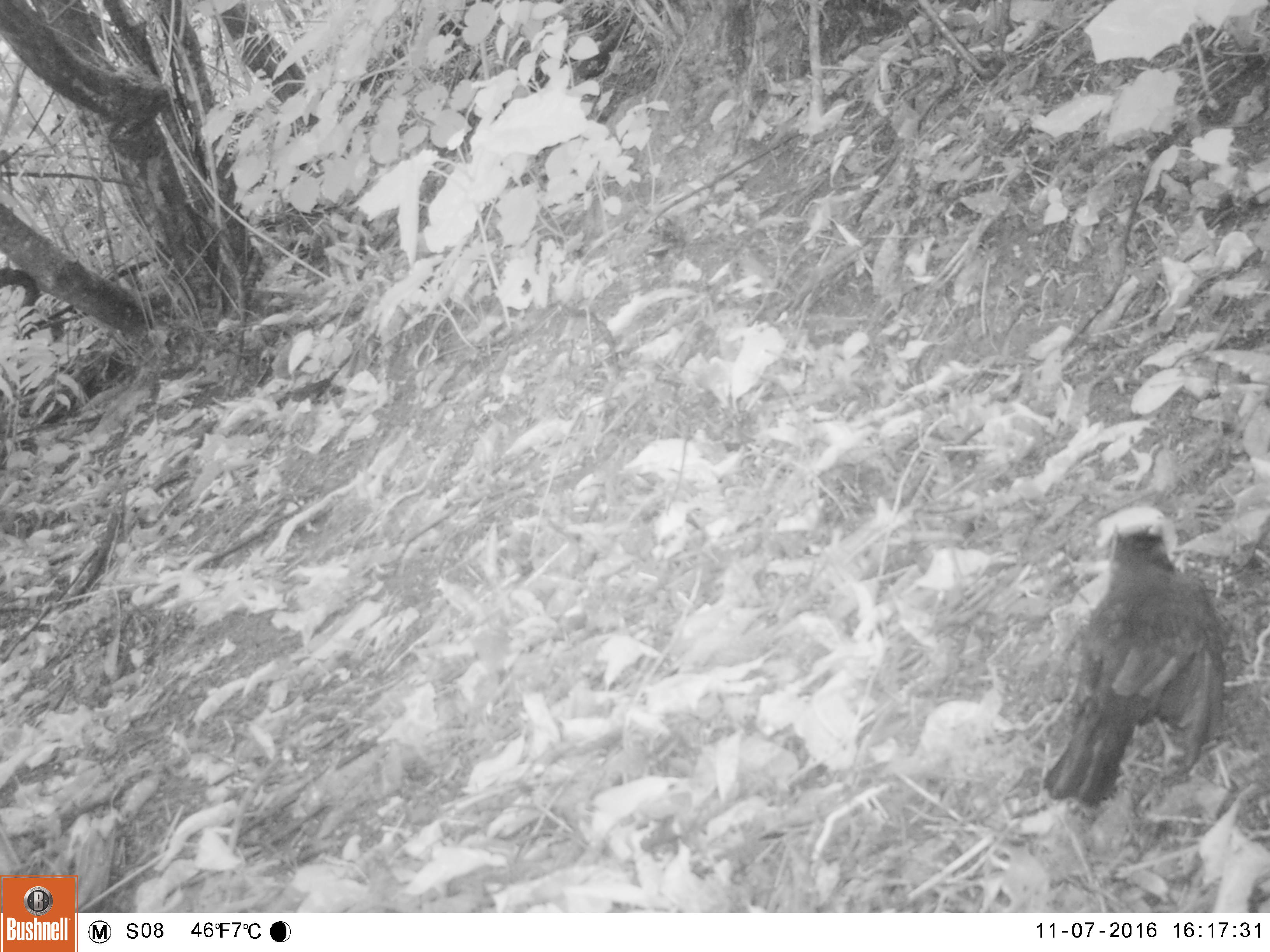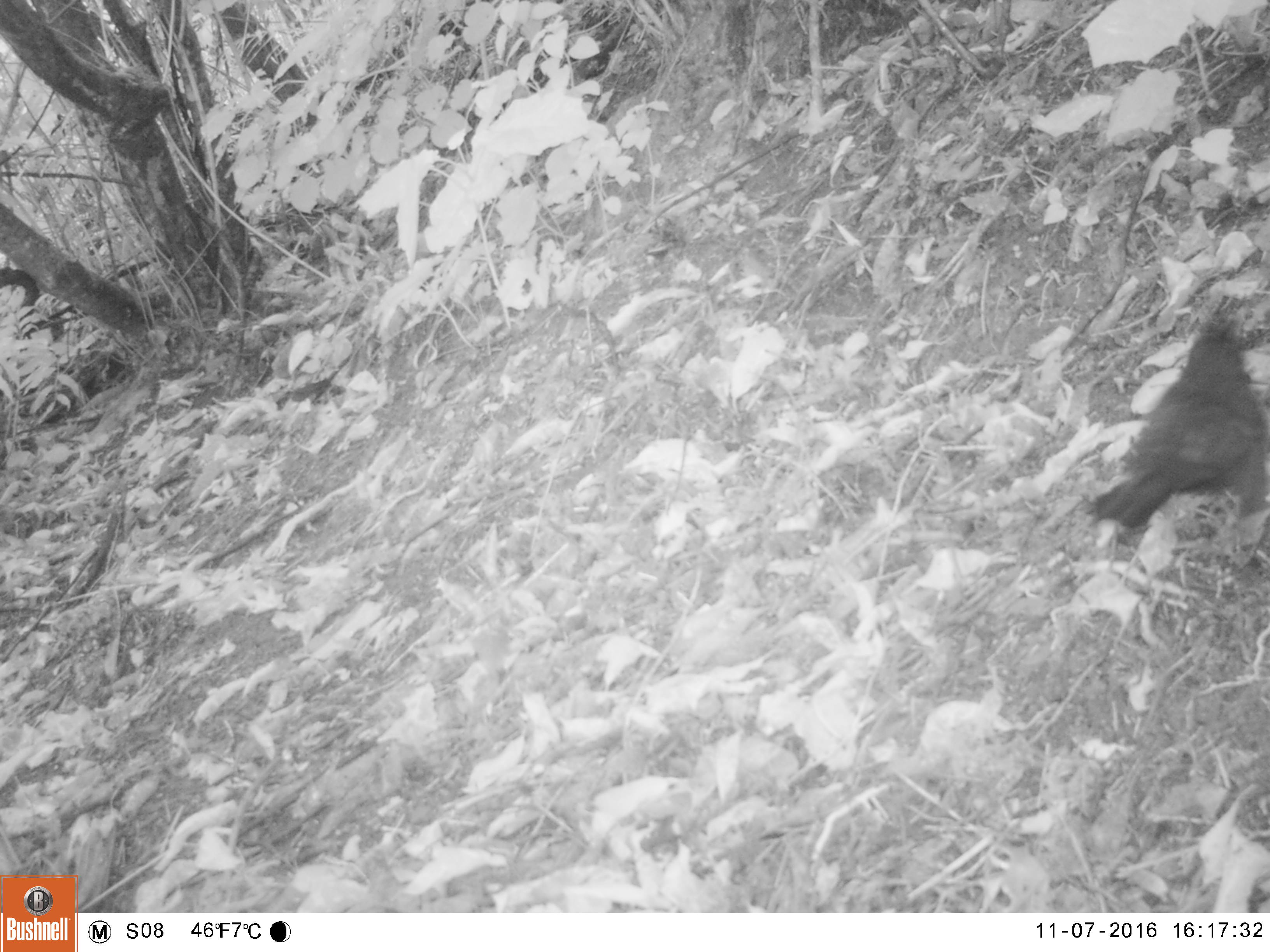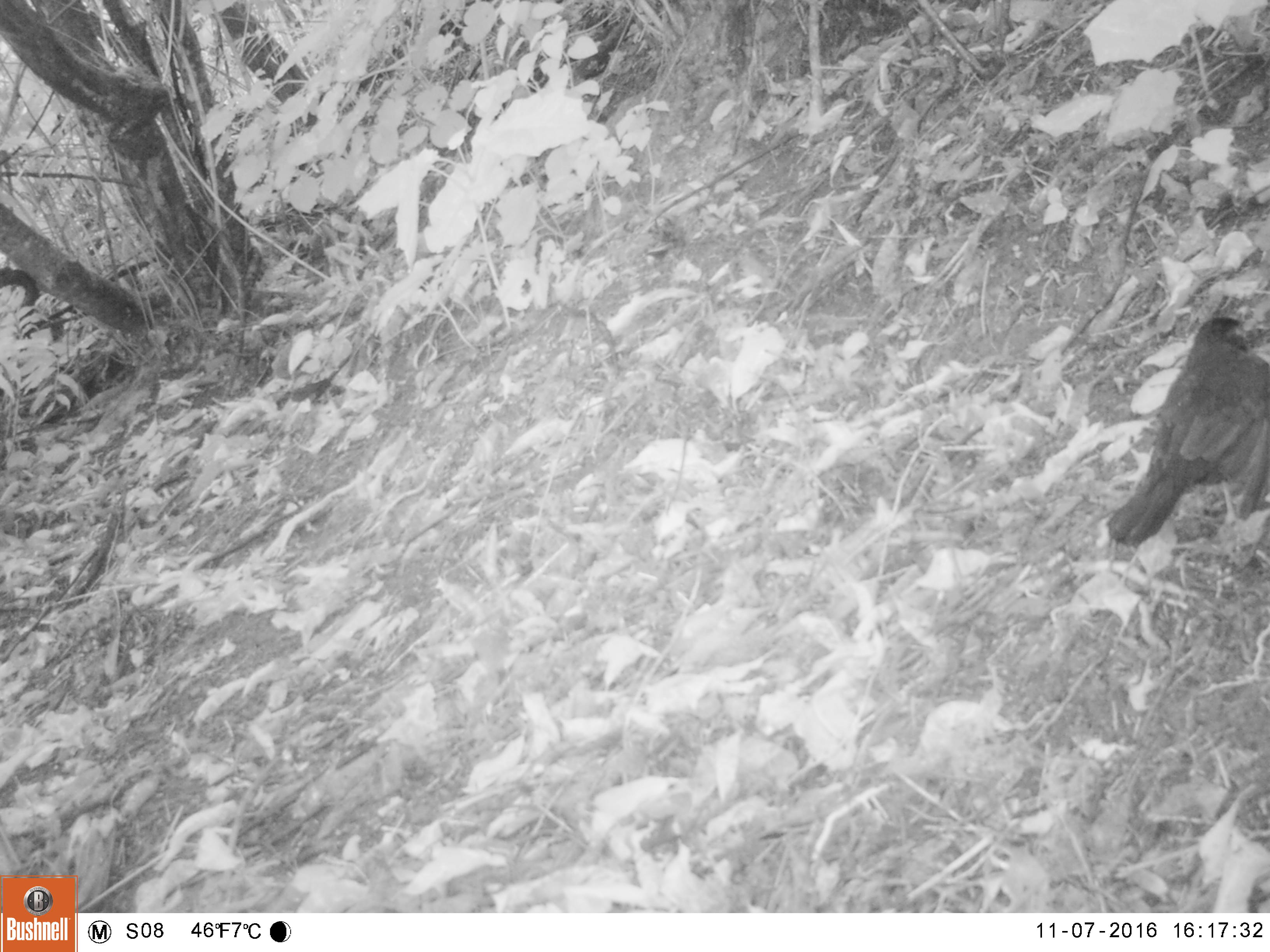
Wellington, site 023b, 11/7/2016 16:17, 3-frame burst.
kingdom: Animalia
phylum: Chordata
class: Aves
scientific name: Aves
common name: bird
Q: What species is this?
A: Bird (Aves).